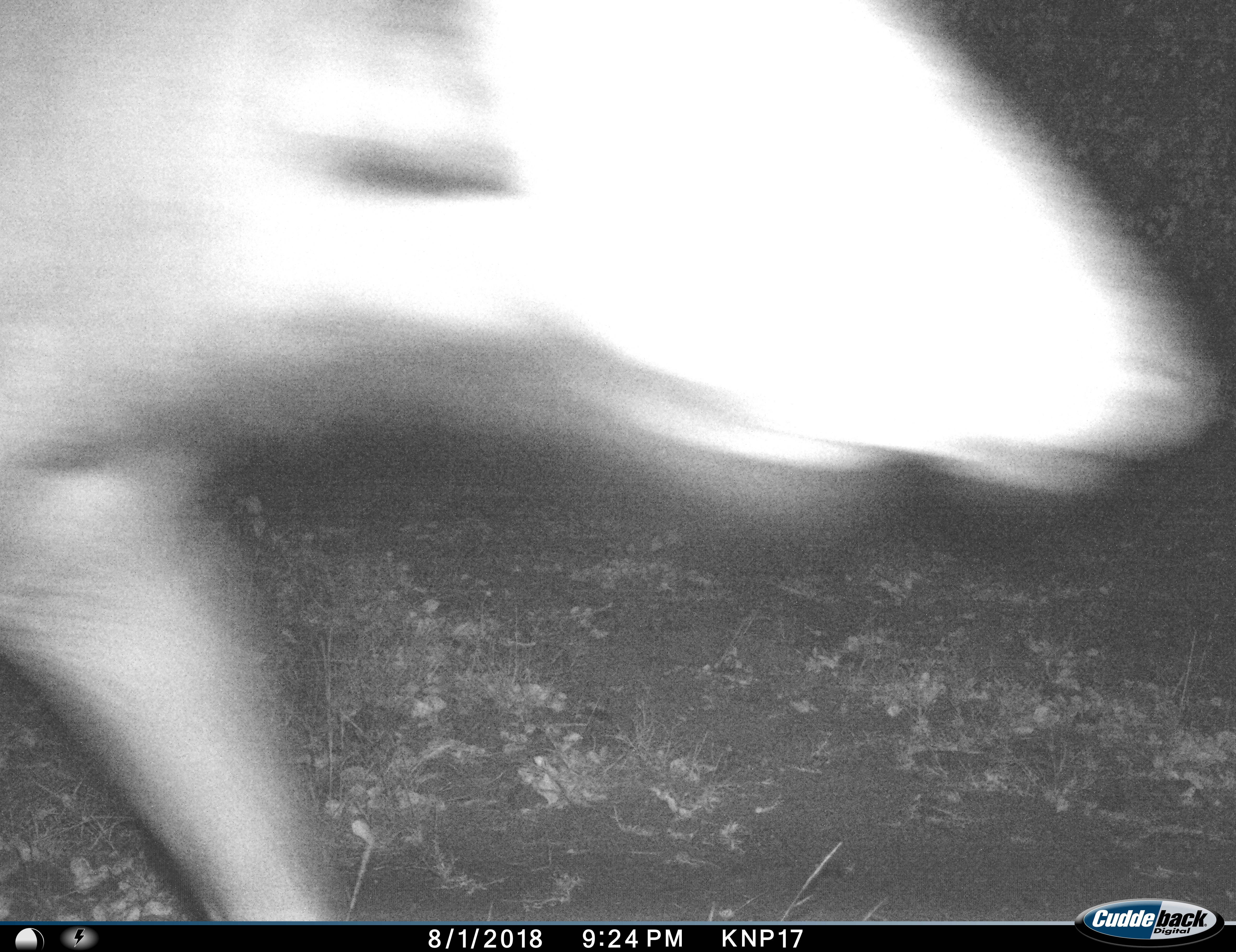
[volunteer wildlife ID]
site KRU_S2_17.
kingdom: Animalia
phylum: Chordata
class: Mammalia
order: Artiodactyla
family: Bovidae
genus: Syncerus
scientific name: Syncerus caffer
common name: african buffalo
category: buffalo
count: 1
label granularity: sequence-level